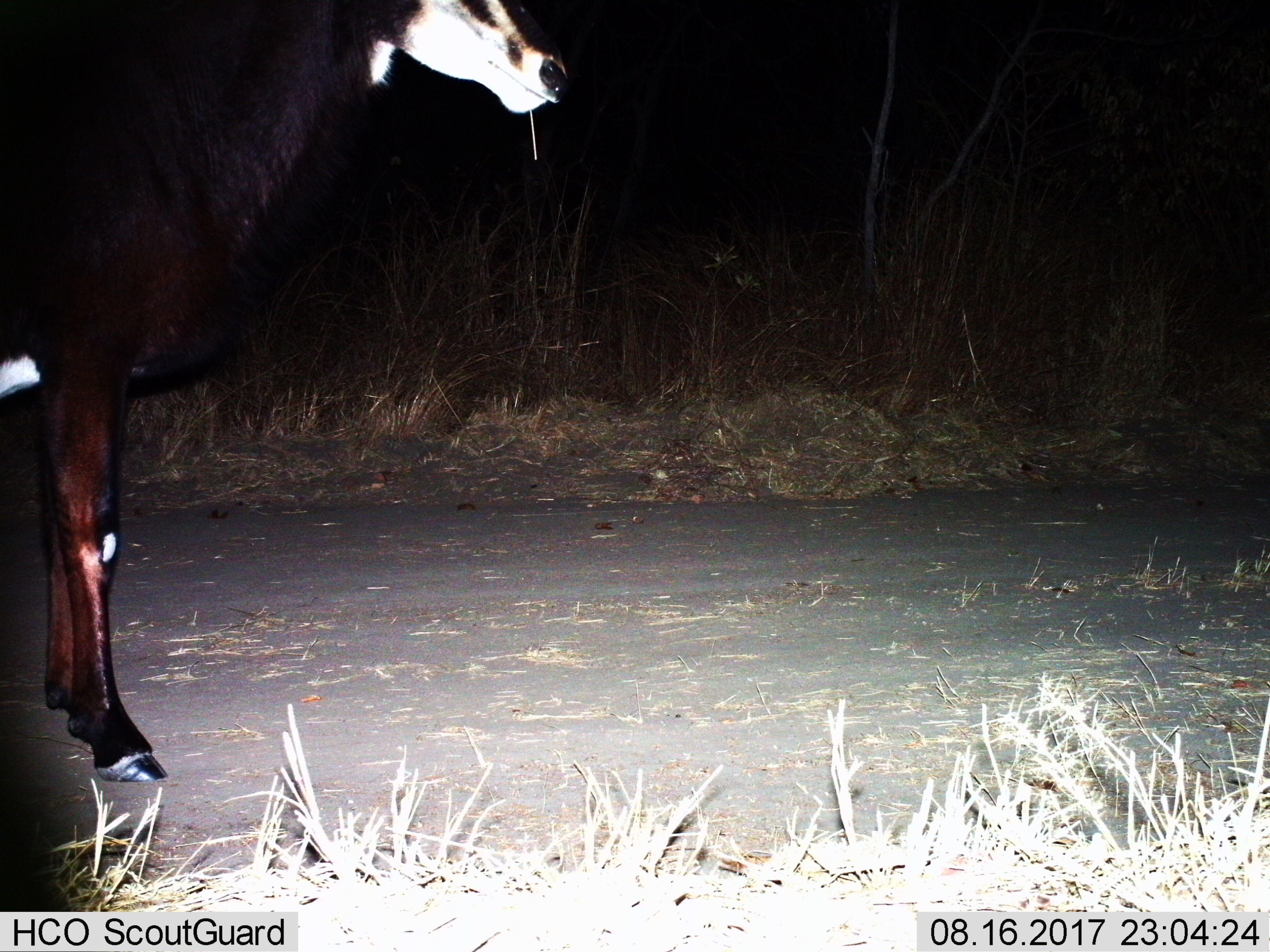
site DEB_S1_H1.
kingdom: Animalia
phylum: Chordata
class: Mammalia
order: Artiodactyla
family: Bovidae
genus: Hippotragus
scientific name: Hippotragus niger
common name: sable antelope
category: sable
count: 1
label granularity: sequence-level